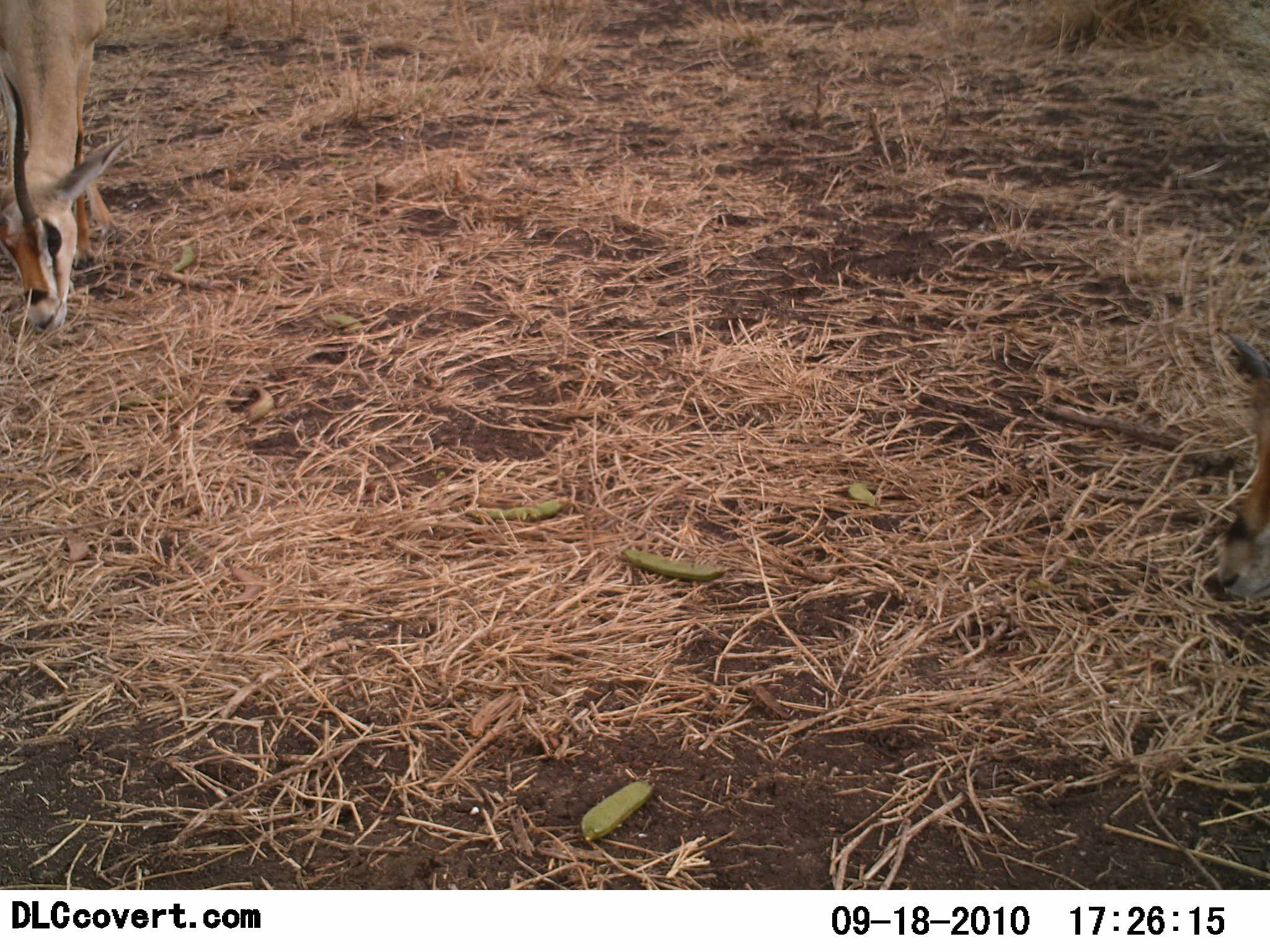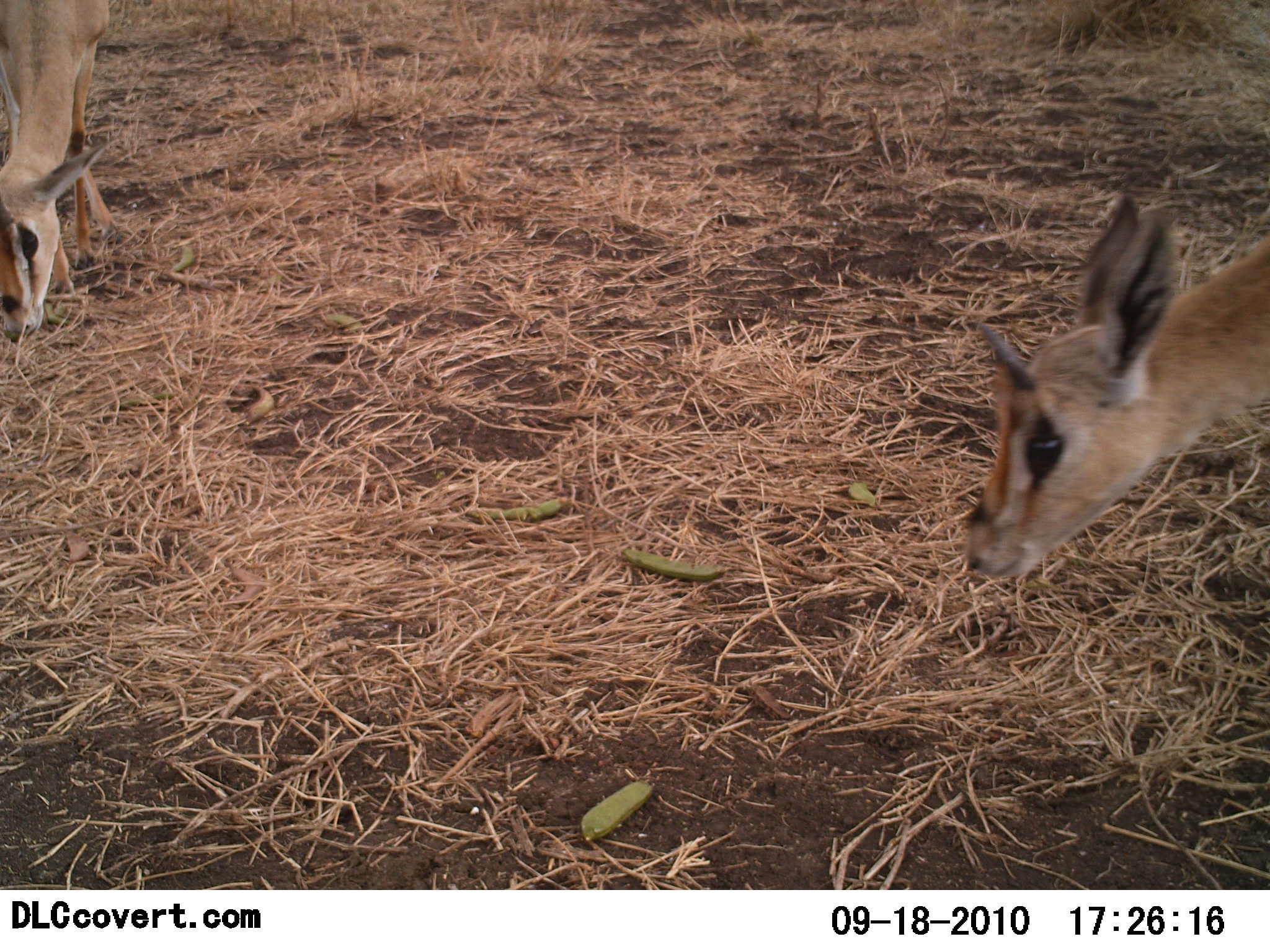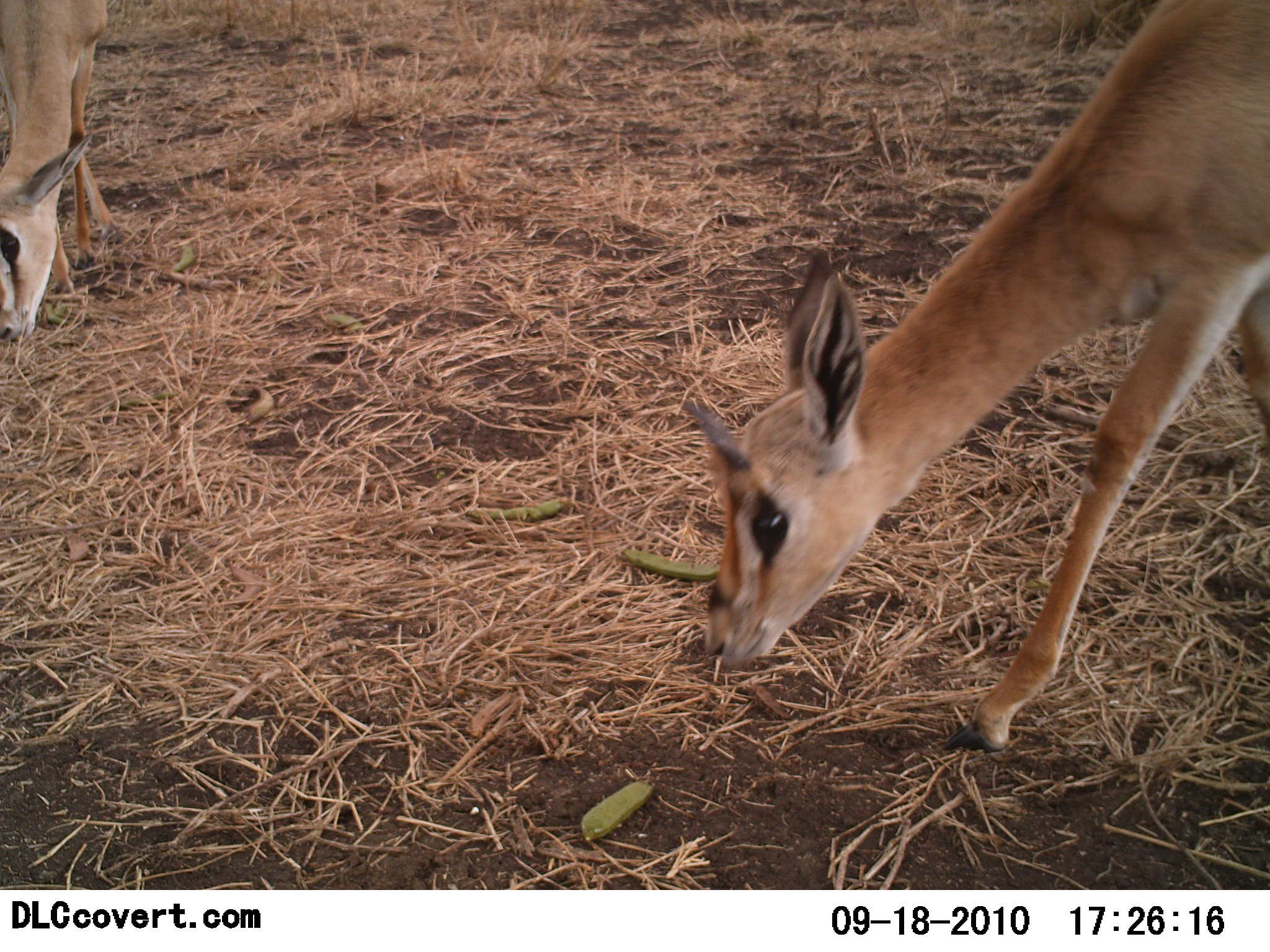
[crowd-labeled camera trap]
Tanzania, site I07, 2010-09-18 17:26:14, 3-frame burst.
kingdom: Animalia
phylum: Chordata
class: Mammalia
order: Artiodactyla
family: Bovidae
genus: Eudorcas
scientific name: Eudorcas thomsonii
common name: thomson's gazelle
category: gazellethomsons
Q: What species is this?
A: Gazellethomsons (thomson's gazelle) (Eudorcas thomsonii).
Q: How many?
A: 2.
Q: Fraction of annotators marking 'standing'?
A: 0%.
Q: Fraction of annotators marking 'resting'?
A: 0%.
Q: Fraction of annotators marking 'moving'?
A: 11%.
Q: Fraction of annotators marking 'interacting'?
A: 0%.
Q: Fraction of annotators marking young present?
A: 11%.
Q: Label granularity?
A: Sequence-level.